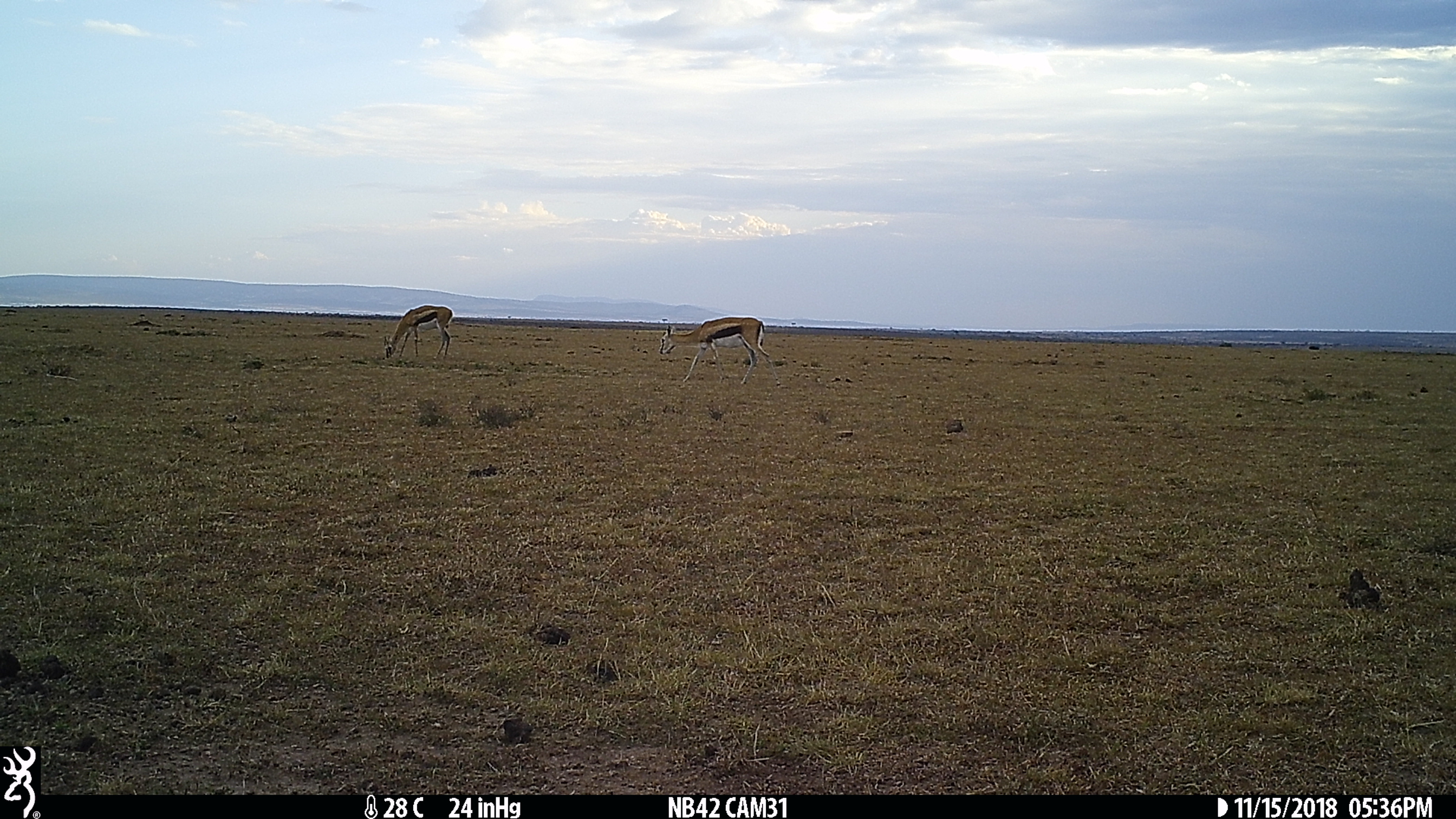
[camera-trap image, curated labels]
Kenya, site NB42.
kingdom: Animalia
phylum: Chordata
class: Mammalia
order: Artiodactyla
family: Bovidae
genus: Eudorcas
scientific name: Eudorcas thomsonii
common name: thomon's gazelle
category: gazelle thomsons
Gazelle thomsons (thomon's gazelle) (Eudorcas thomsonii).